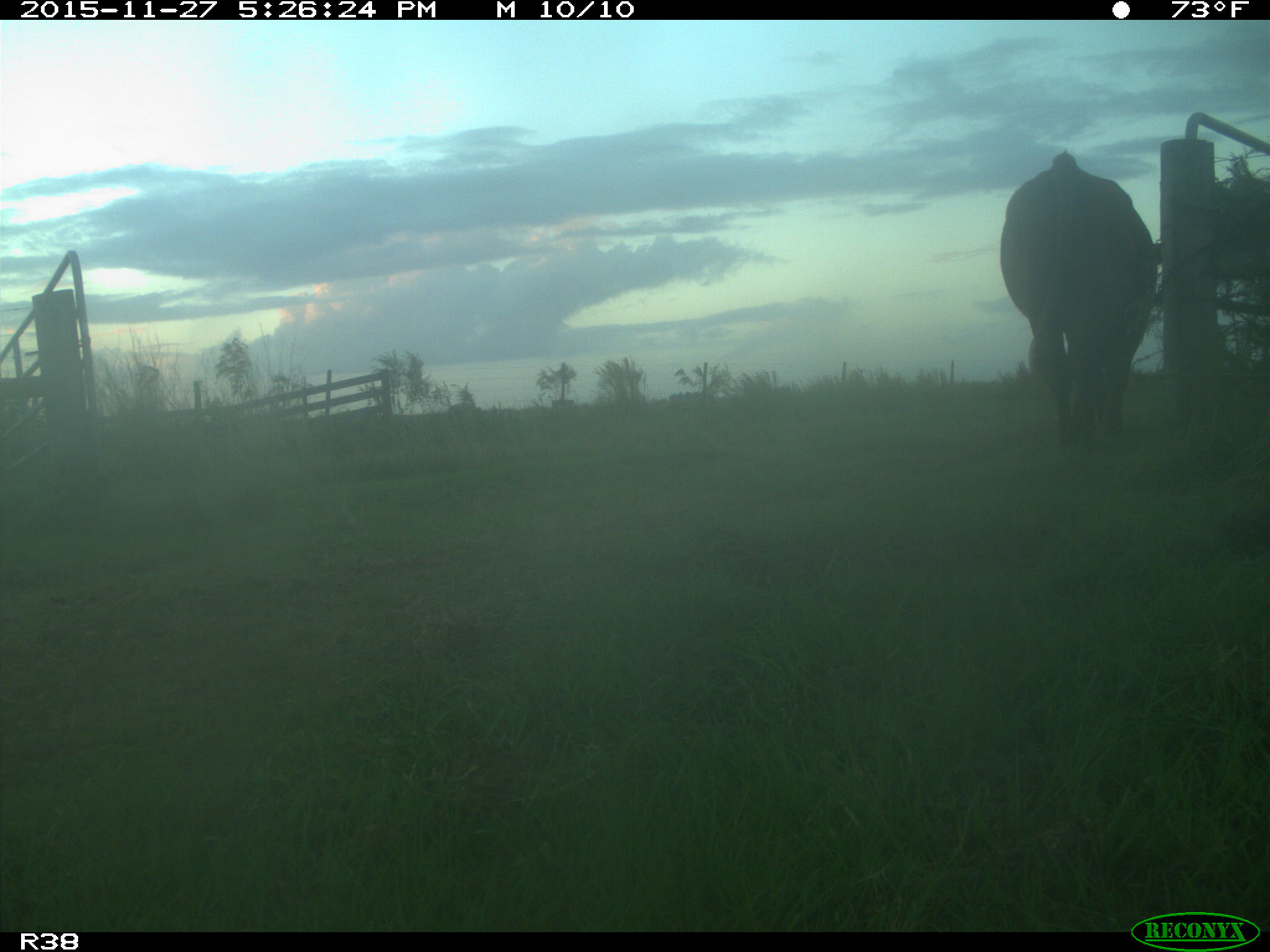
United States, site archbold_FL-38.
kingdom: Animalia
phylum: Chordata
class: Mammalia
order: Artiodactyla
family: Bovidae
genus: Bos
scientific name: Bos taurus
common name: domestic cow